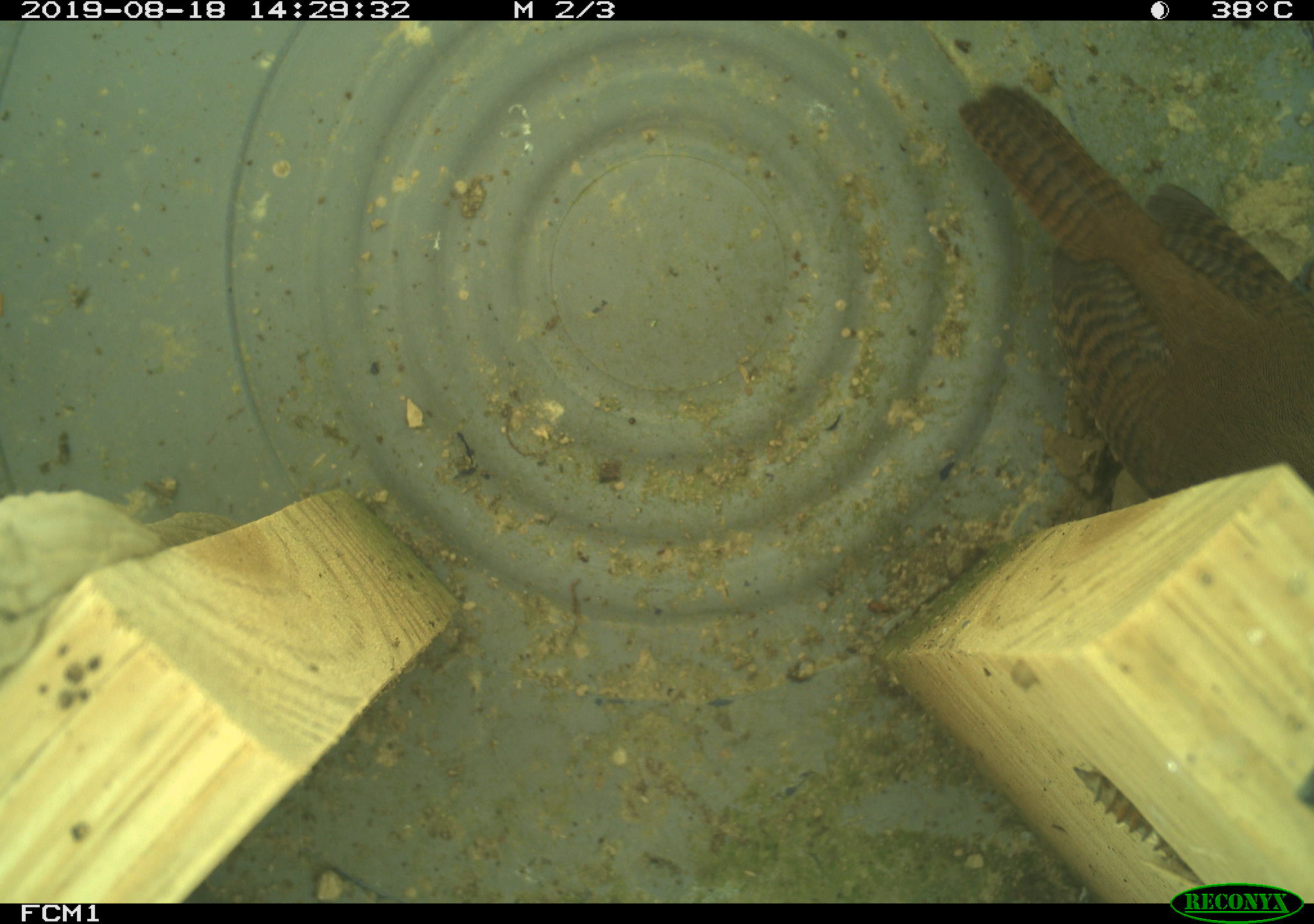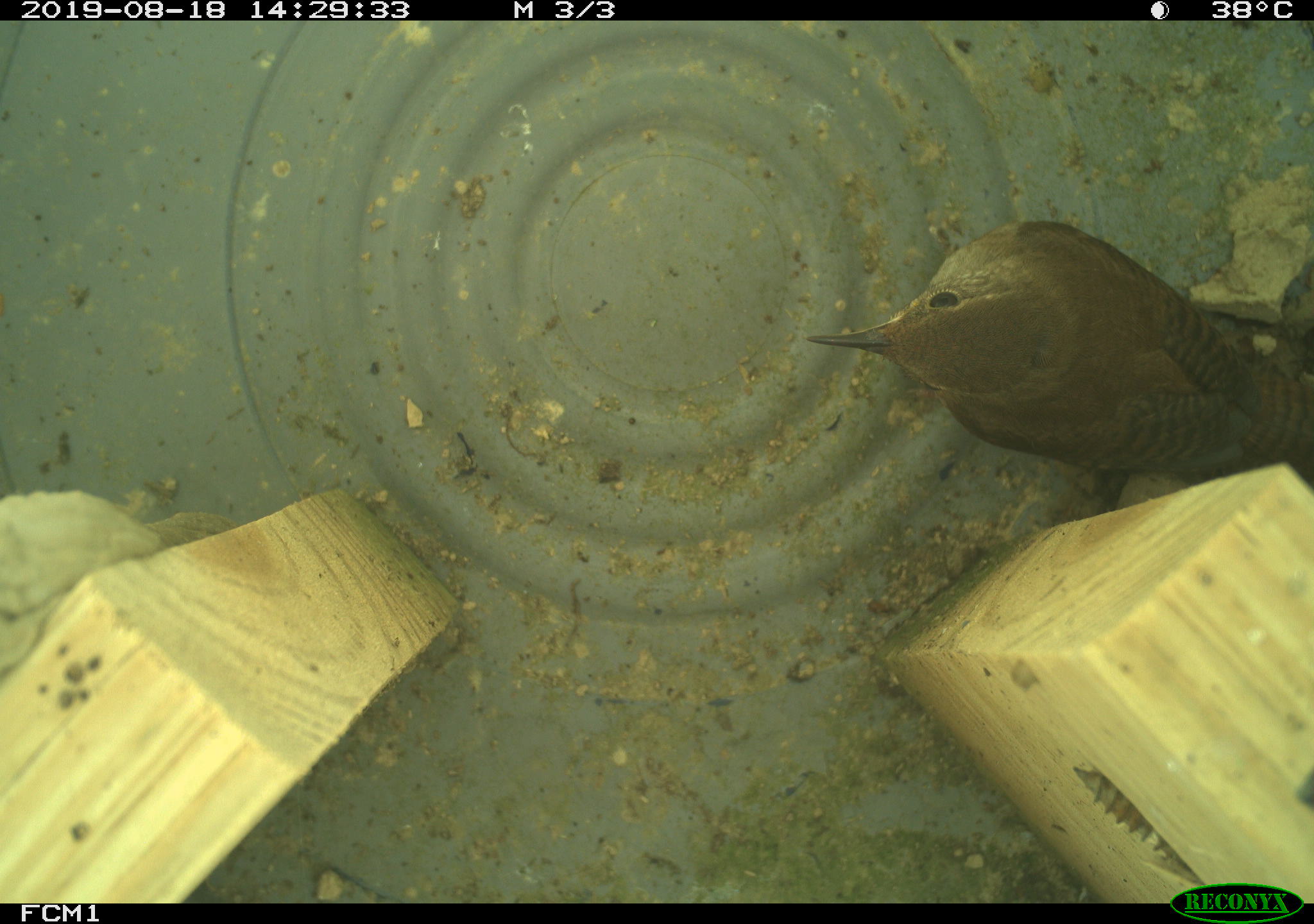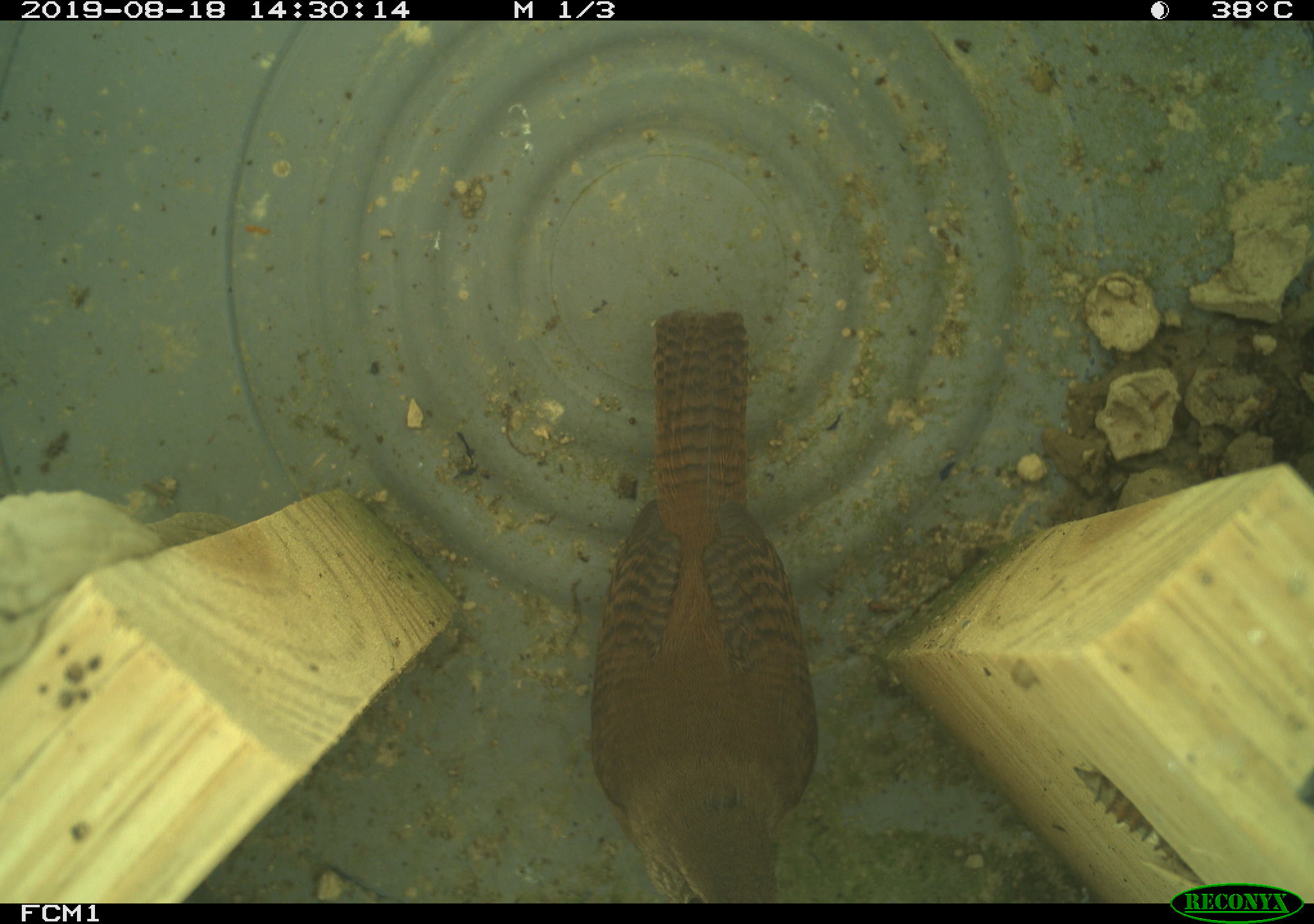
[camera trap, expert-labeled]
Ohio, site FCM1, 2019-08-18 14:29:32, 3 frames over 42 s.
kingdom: Animalia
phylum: Chordata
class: Aves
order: Passeriformes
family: Troglodytidae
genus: Troglodytes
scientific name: Troglodytes aedon aedon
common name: northern house wren